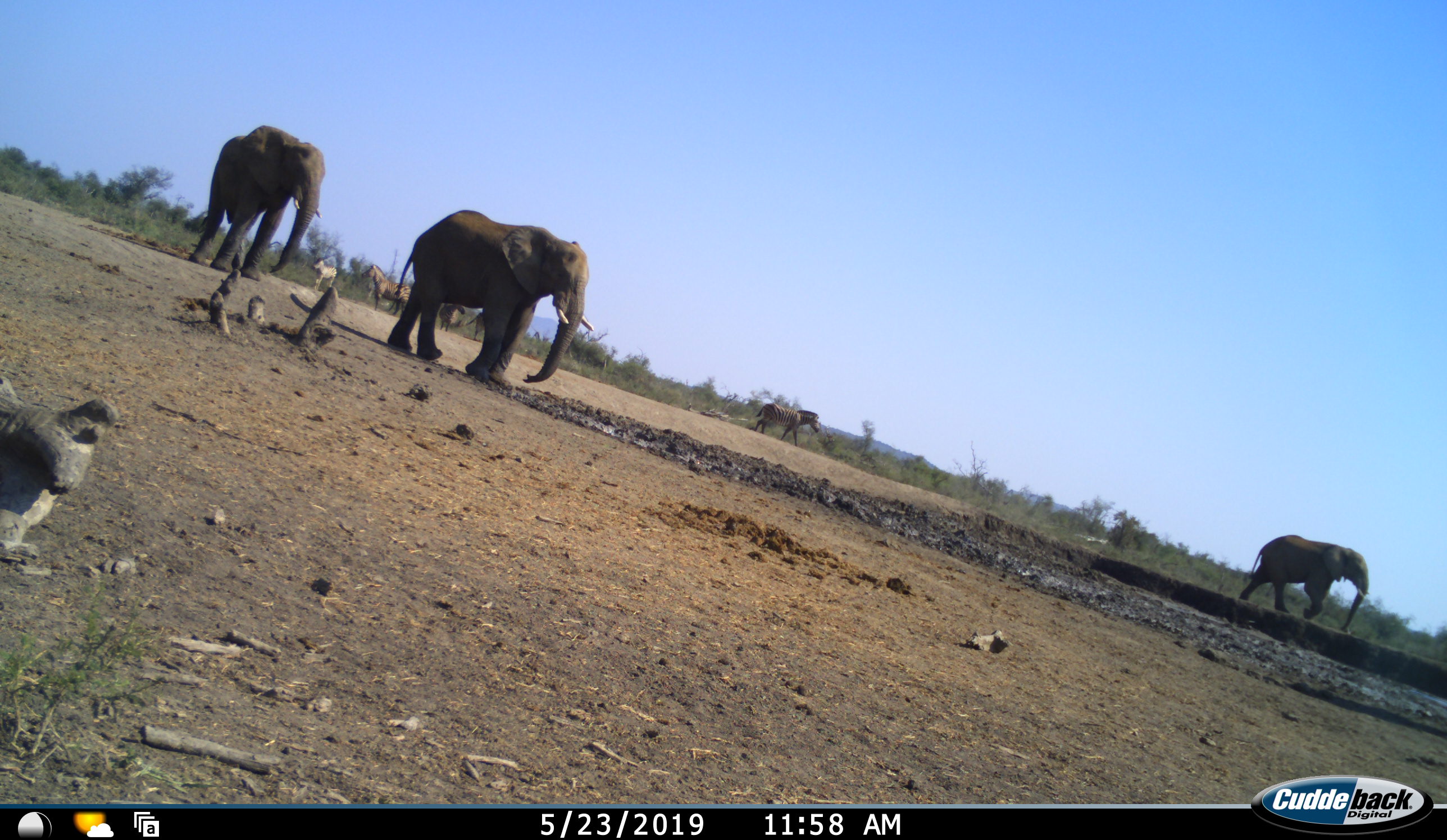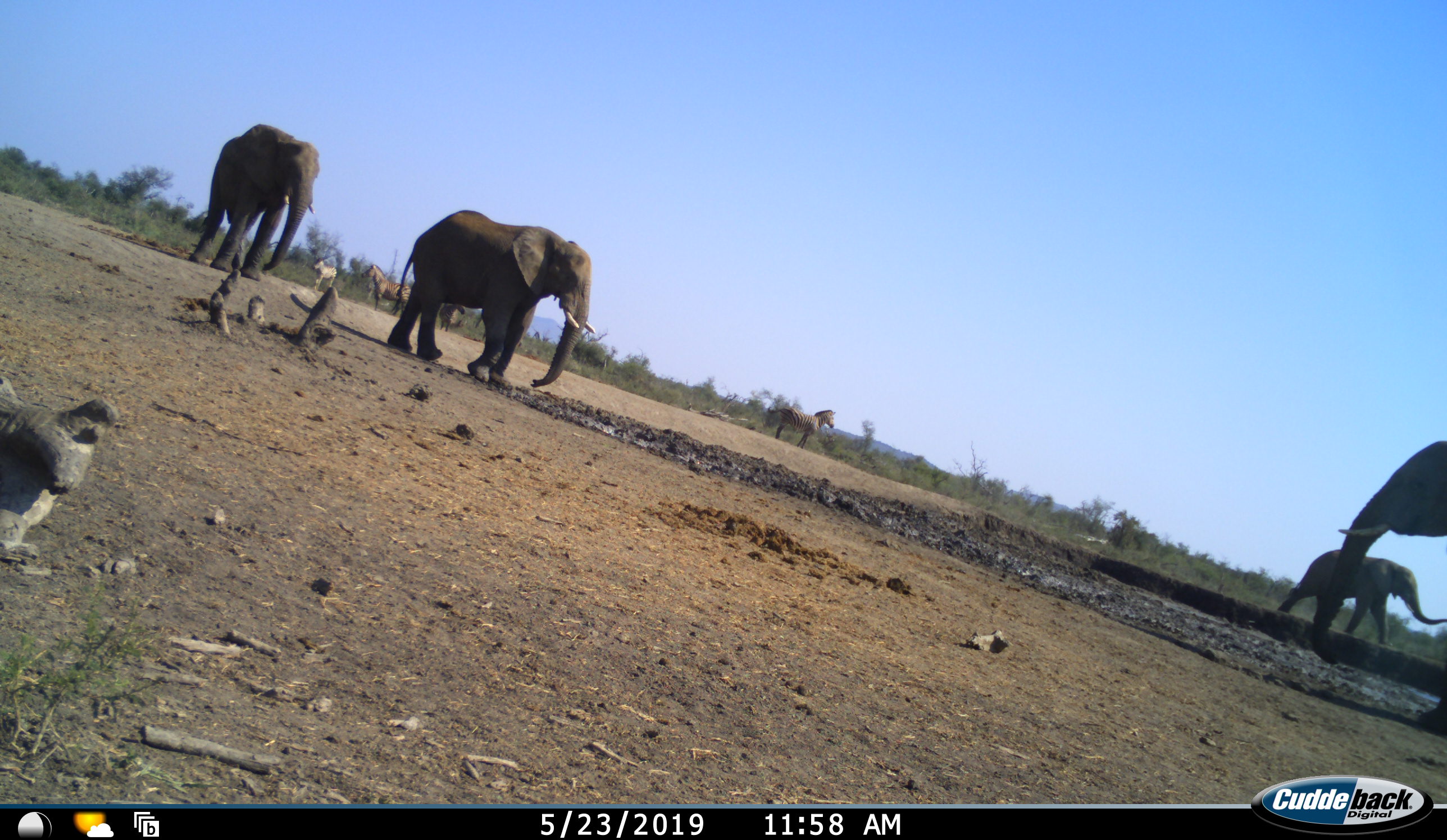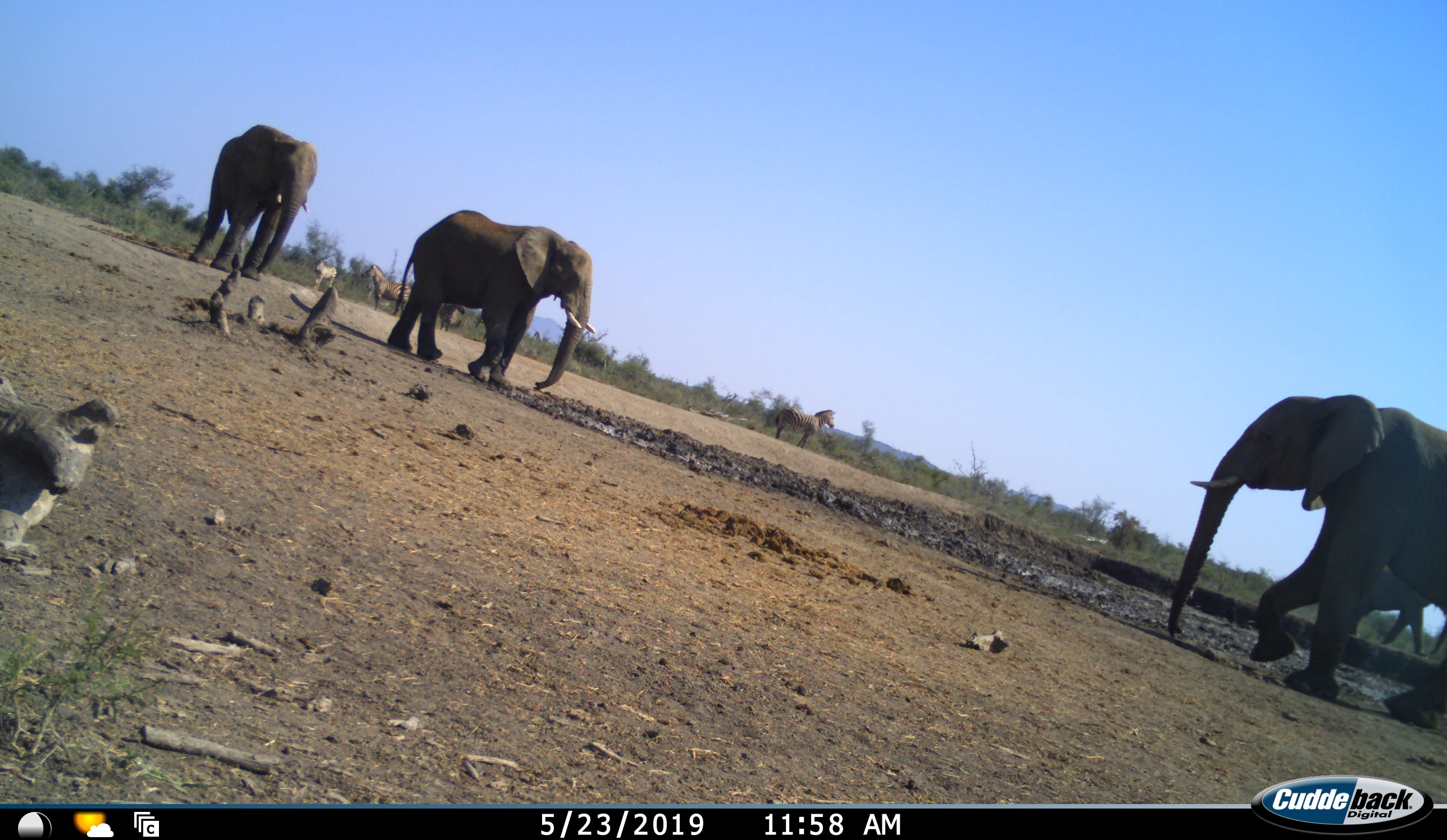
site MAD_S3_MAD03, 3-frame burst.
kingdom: Animalia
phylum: Chordata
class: Mammalia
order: Proboscidea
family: Elephantidae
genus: Loxodonta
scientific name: Loxodonta africana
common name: african bush elephant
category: elephant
Elephant (african bush elephant) (Loxodonta africana), count 4. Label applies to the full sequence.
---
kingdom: Animalia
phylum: Chordata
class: Mammalia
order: Perissodactyla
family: Equidae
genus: Equus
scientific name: Equus quagga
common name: plains zebra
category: zebraplains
Zebraplains (plains zebra) (Equus quagga), count 5. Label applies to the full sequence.